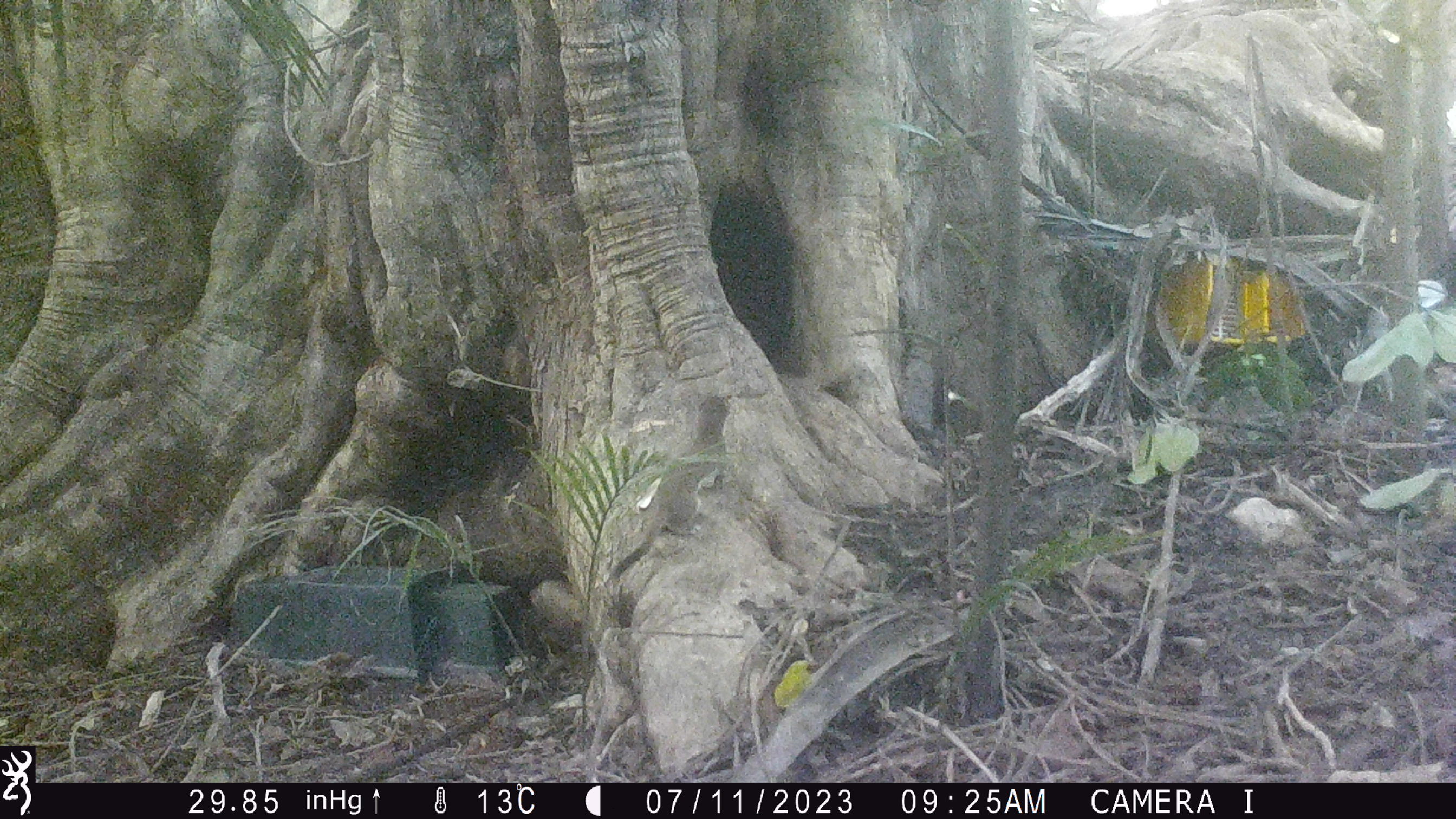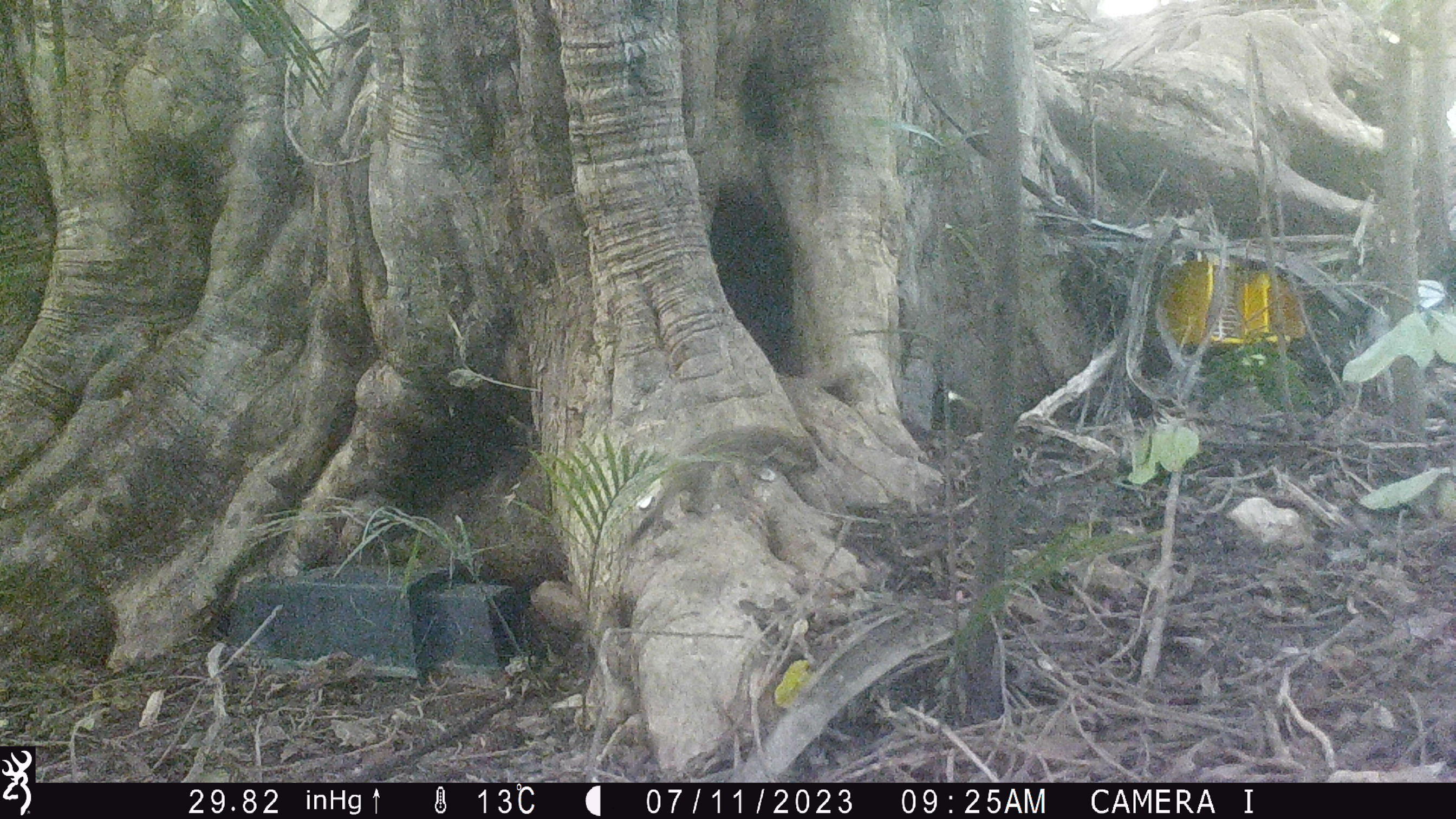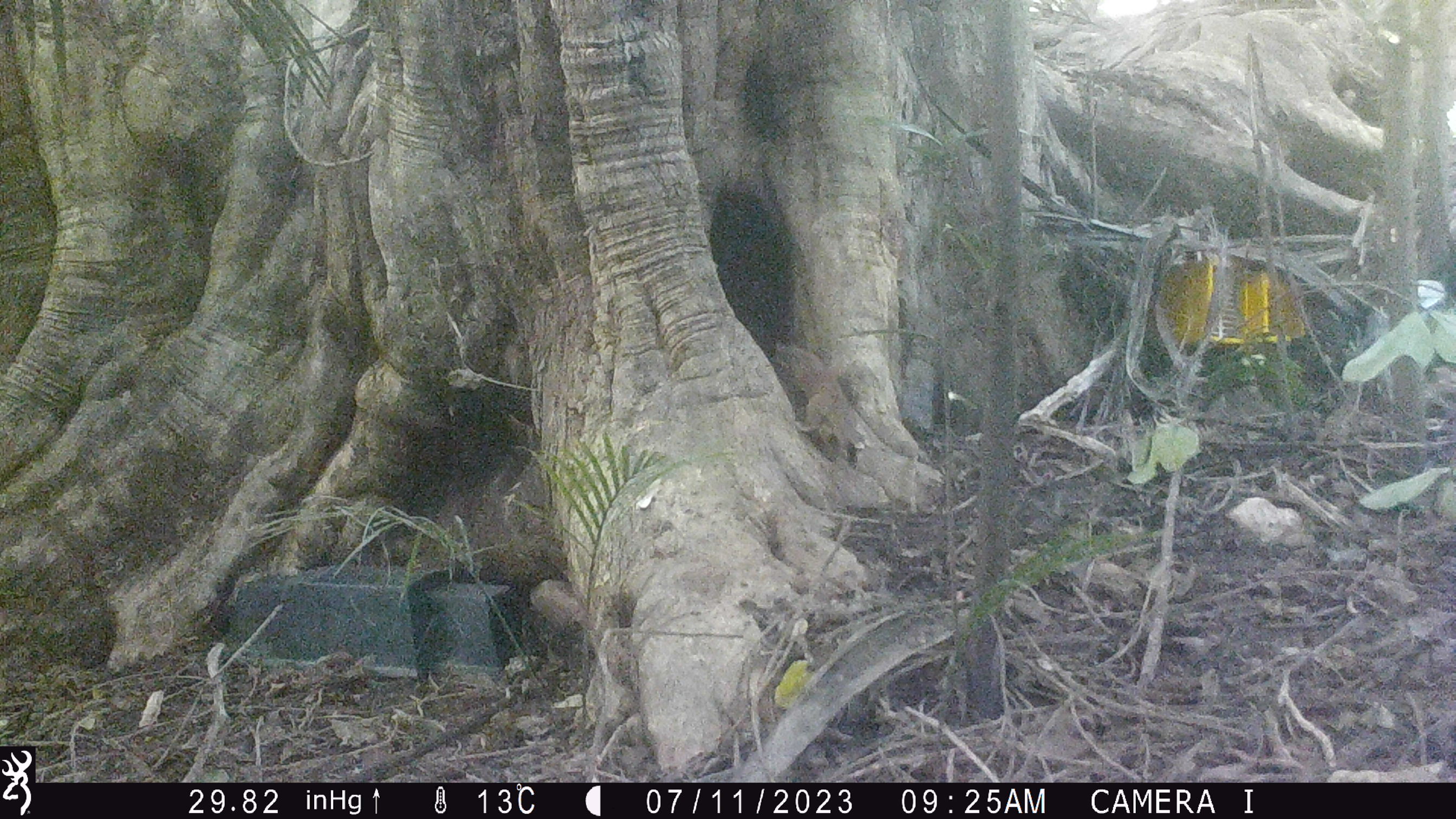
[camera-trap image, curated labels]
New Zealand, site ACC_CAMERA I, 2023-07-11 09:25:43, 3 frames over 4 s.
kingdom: Animalia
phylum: Chordata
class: Mammalia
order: Carnivora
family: Mustelidae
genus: Mustela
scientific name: Mustela erminea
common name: stoat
Stoat (Mustela erminea).